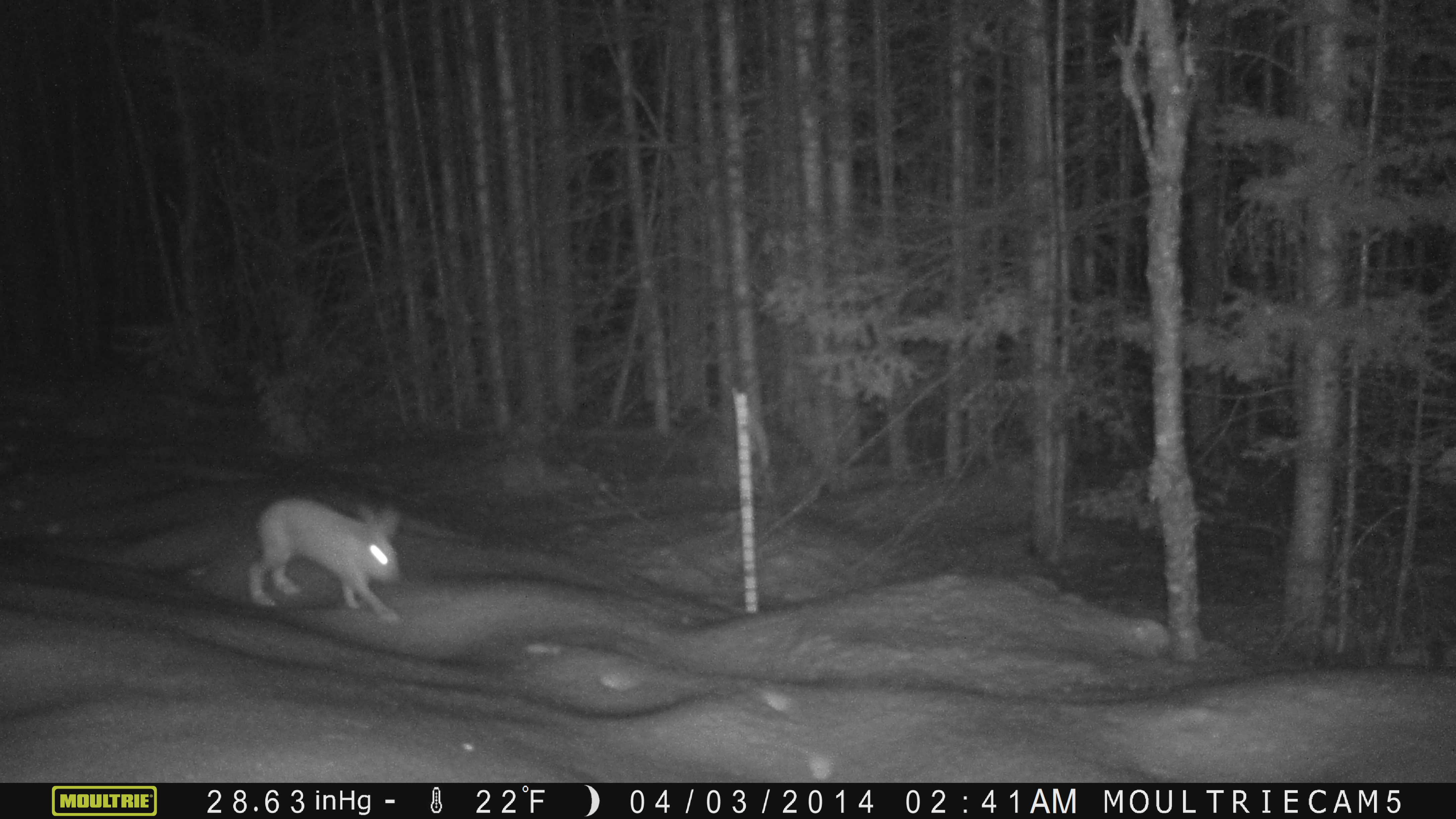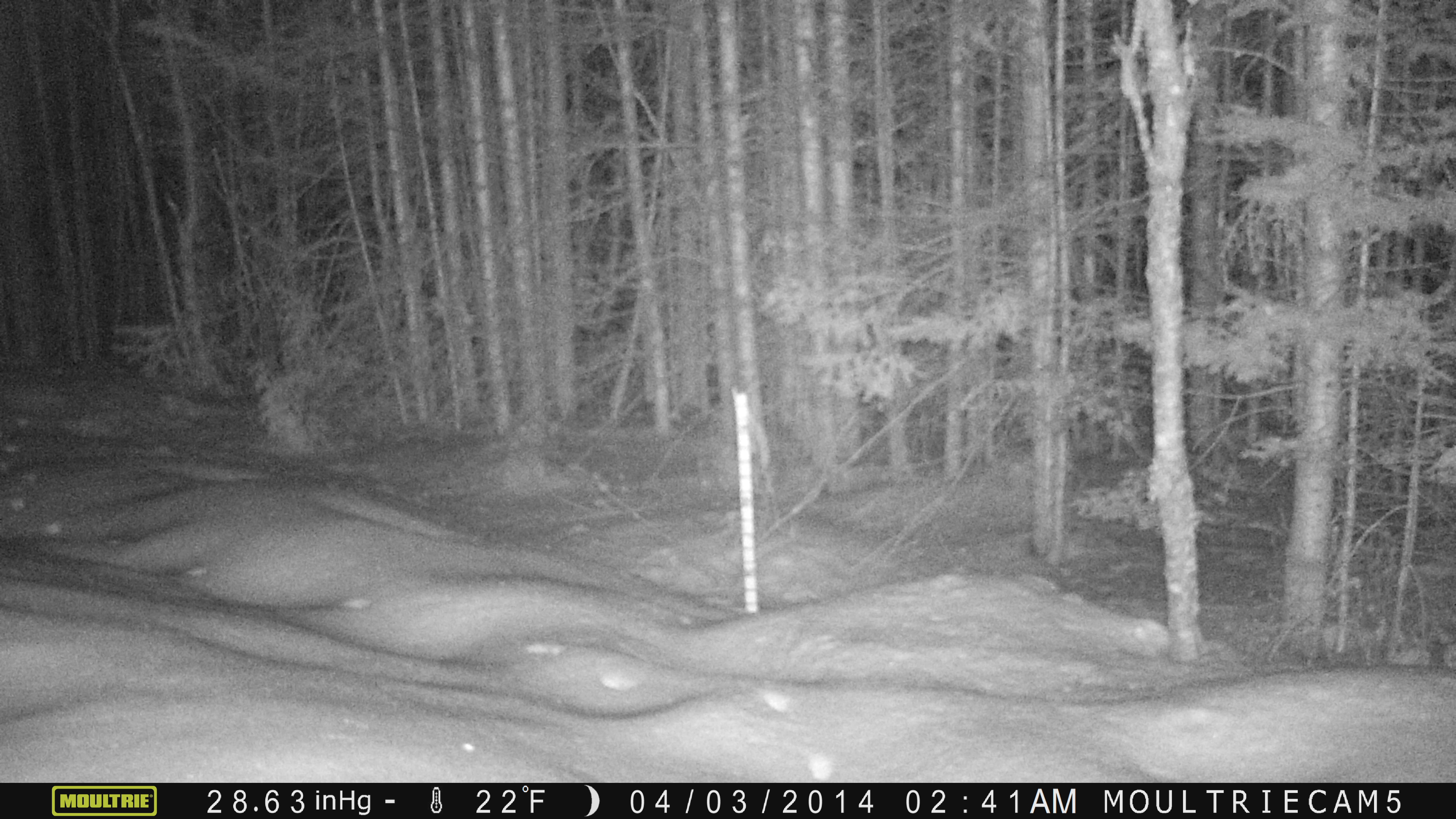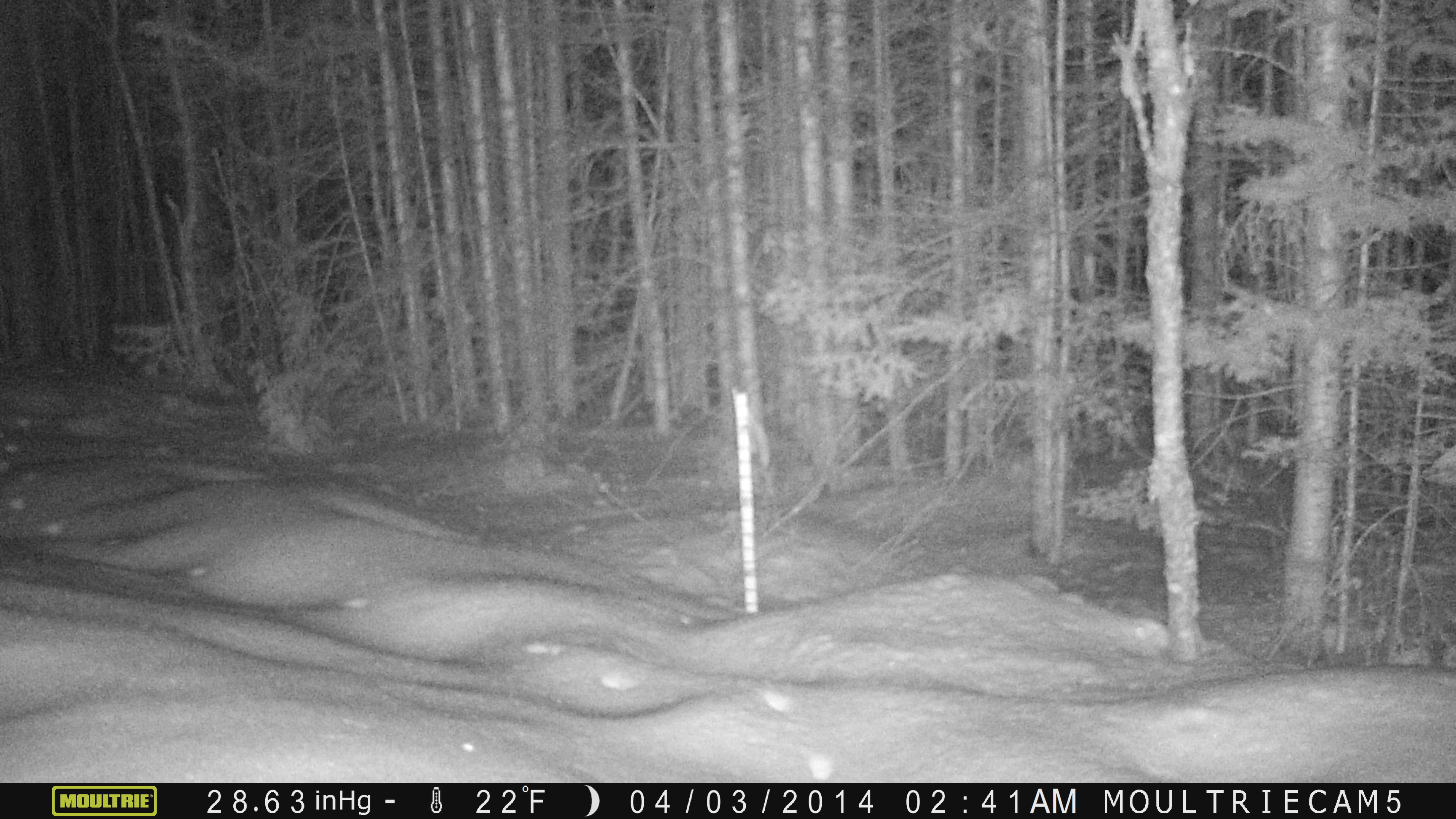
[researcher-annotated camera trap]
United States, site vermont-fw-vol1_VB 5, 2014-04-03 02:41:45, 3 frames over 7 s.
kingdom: Animalia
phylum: Chordata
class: Mammalia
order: Lagomorpha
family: Leporidae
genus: Lepus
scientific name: Lepus americanus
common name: snowshoe hare